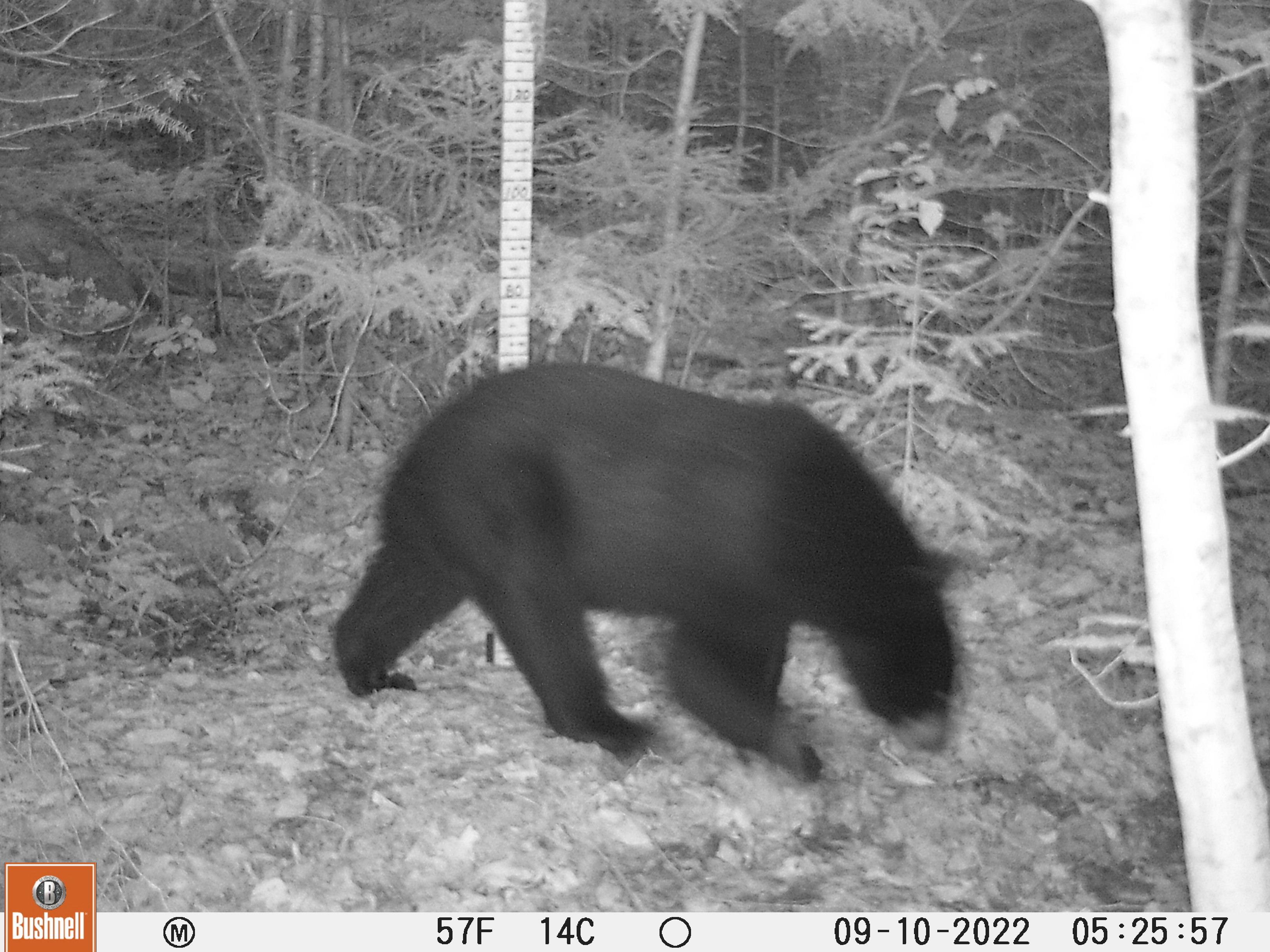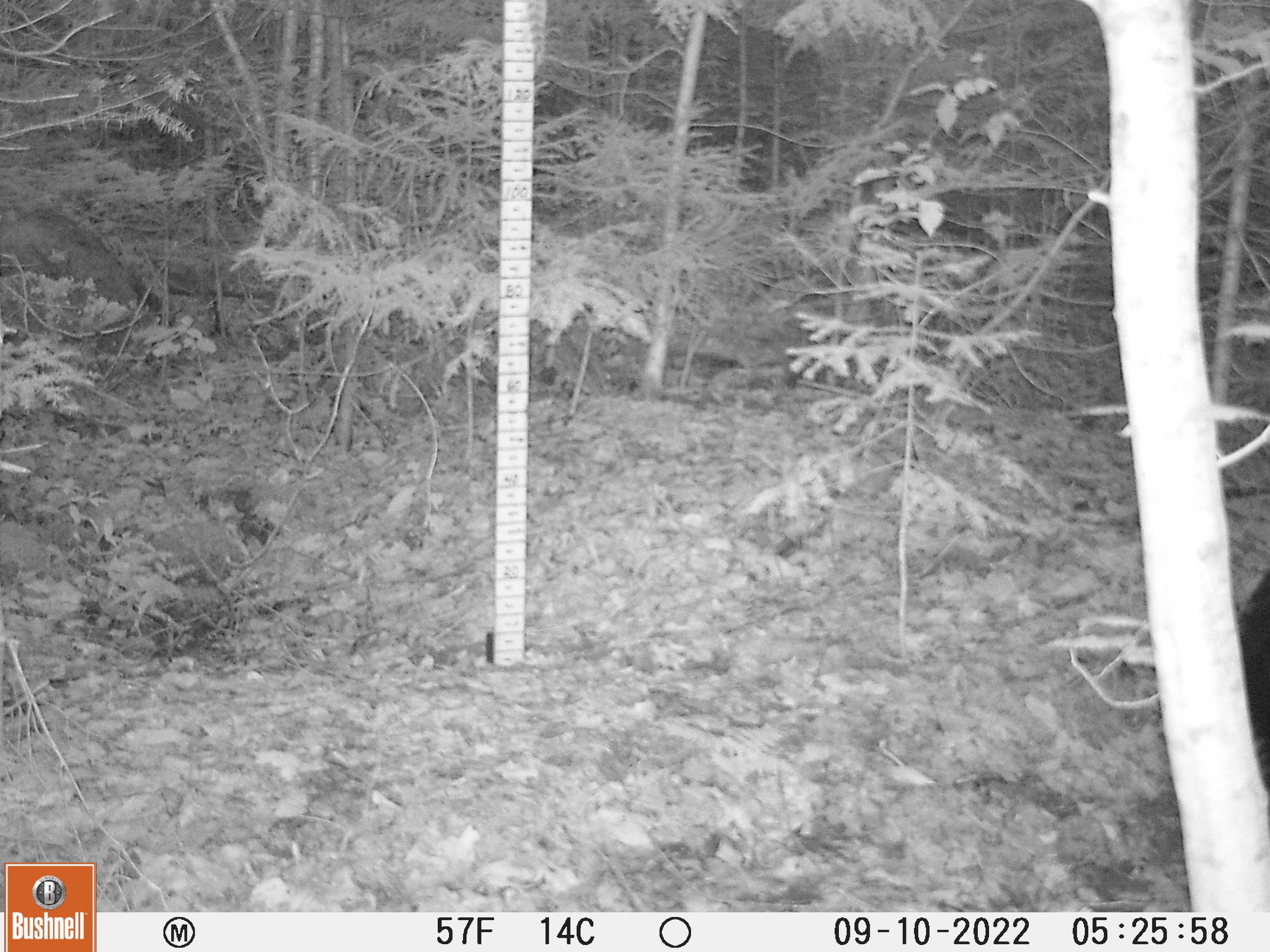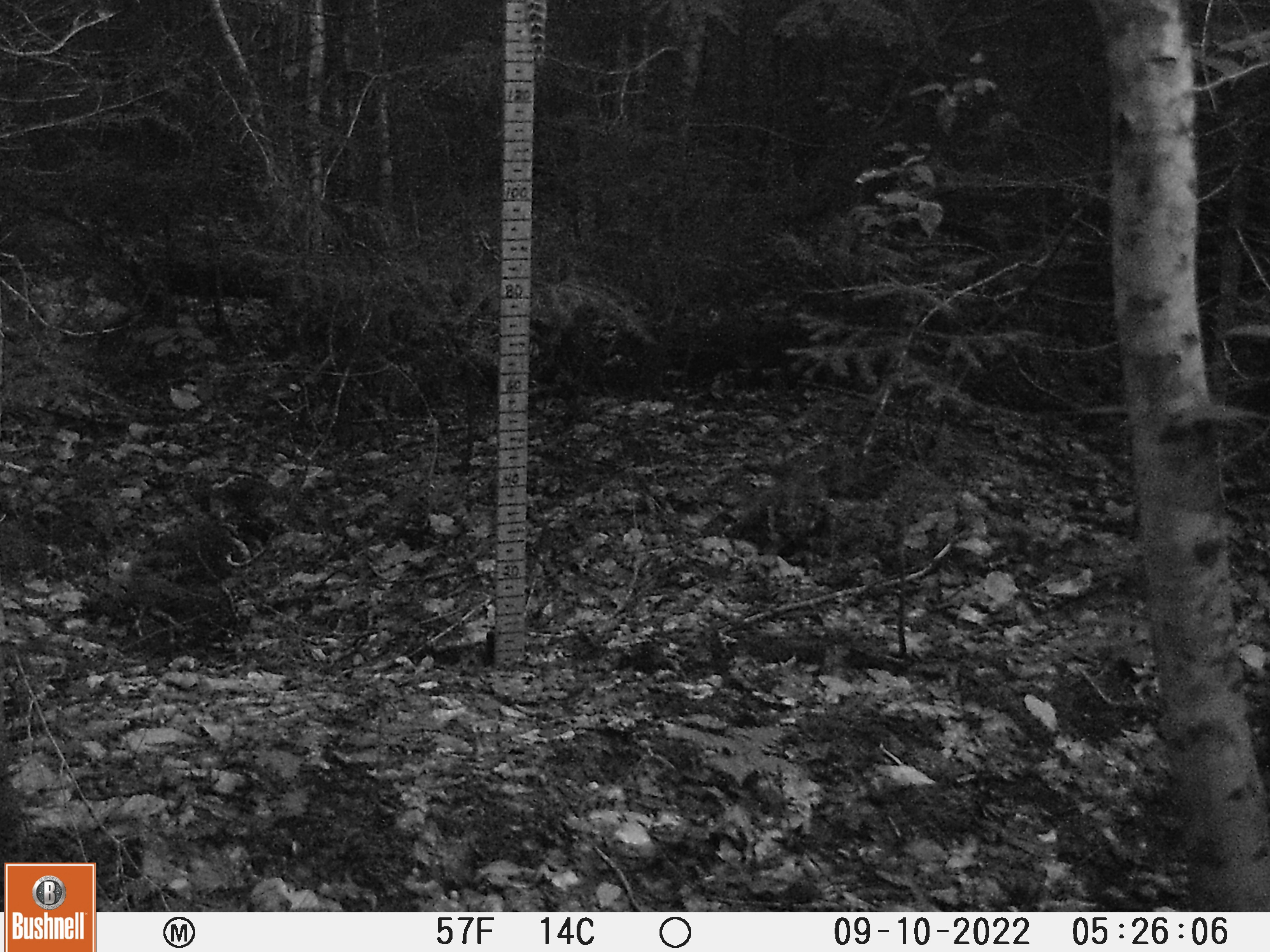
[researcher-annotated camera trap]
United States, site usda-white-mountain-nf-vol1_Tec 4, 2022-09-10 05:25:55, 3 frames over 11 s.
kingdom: Animalia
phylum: Chordata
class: Mammalia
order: Carnivora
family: Ursidae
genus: Ursus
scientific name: Ursus americanus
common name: black bear